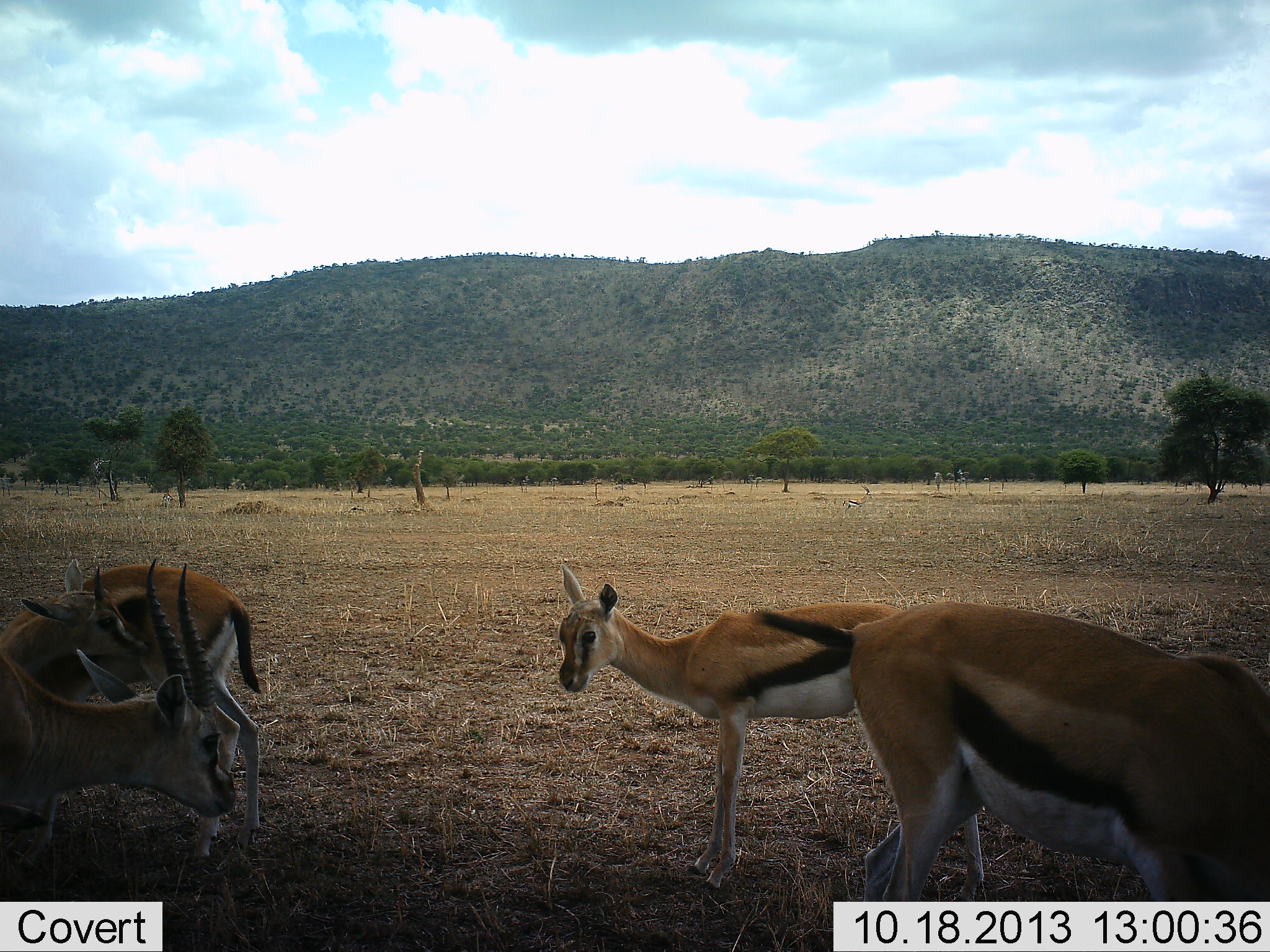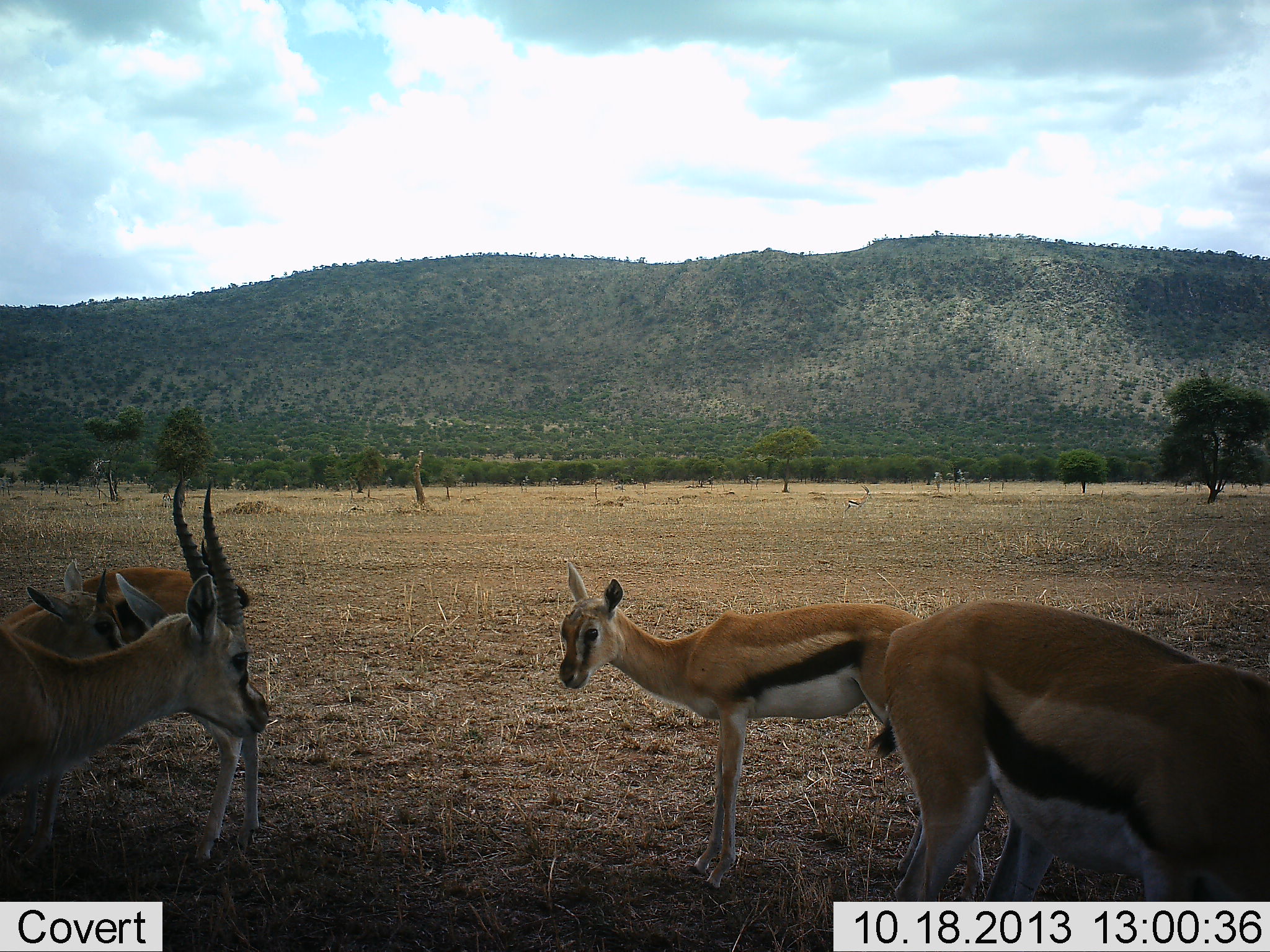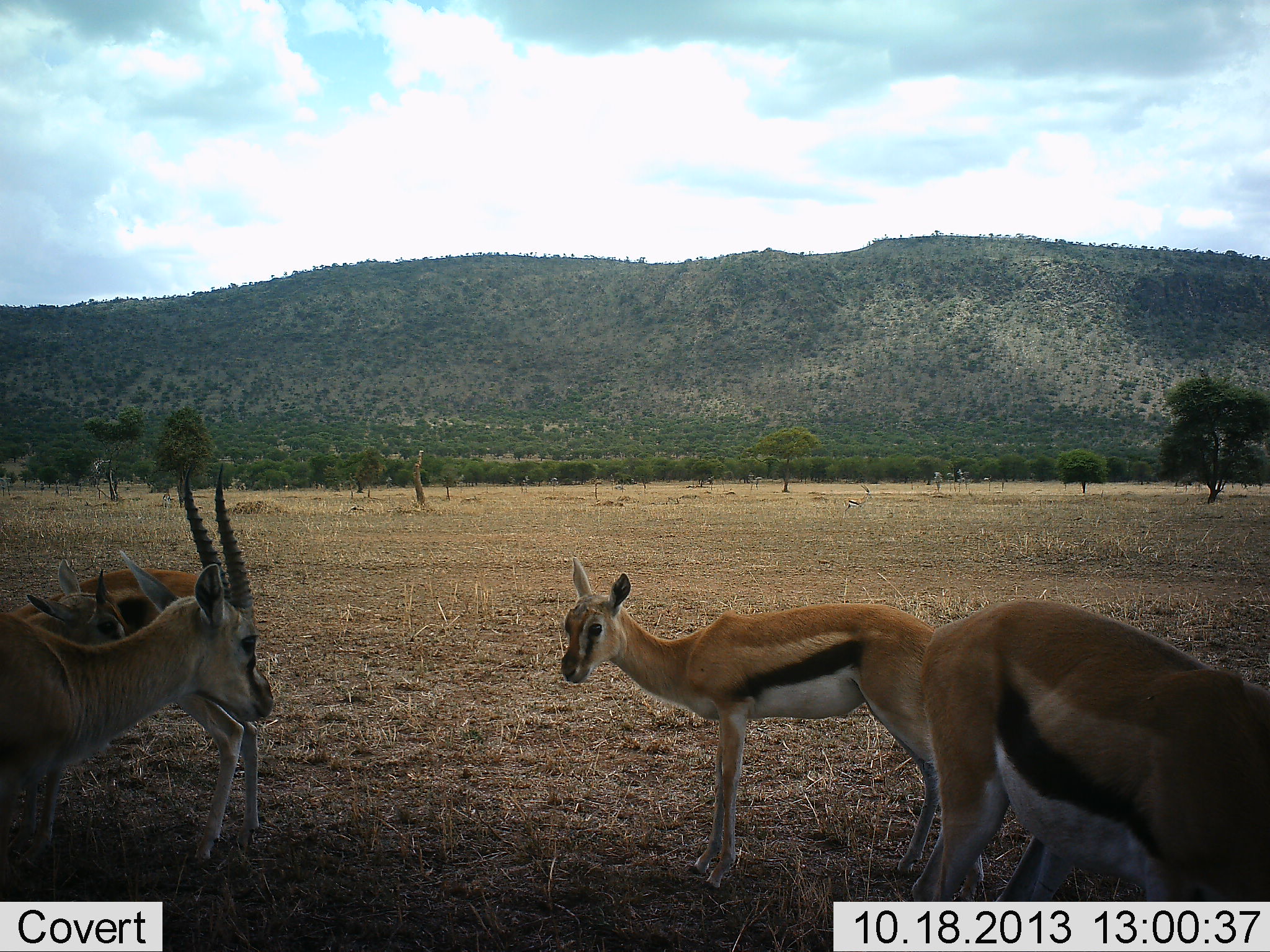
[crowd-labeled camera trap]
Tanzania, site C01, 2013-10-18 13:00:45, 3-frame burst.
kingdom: Animalia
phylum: Chordata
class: Mammalia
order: Artiodactyla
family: Bovidae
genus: Eudorcas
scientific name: Eudorcas thomsonii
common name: thomson's gazelle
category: gazellethomsons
Gazellethomsons (thomson's gazelle) (Eudorcas thomsonii), count 5. Behavior (volunteer vote fractions): standing 100%, resting 0%, moving 10%, interacting 10%. Young present (vote fraction): 20%. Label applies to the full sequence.